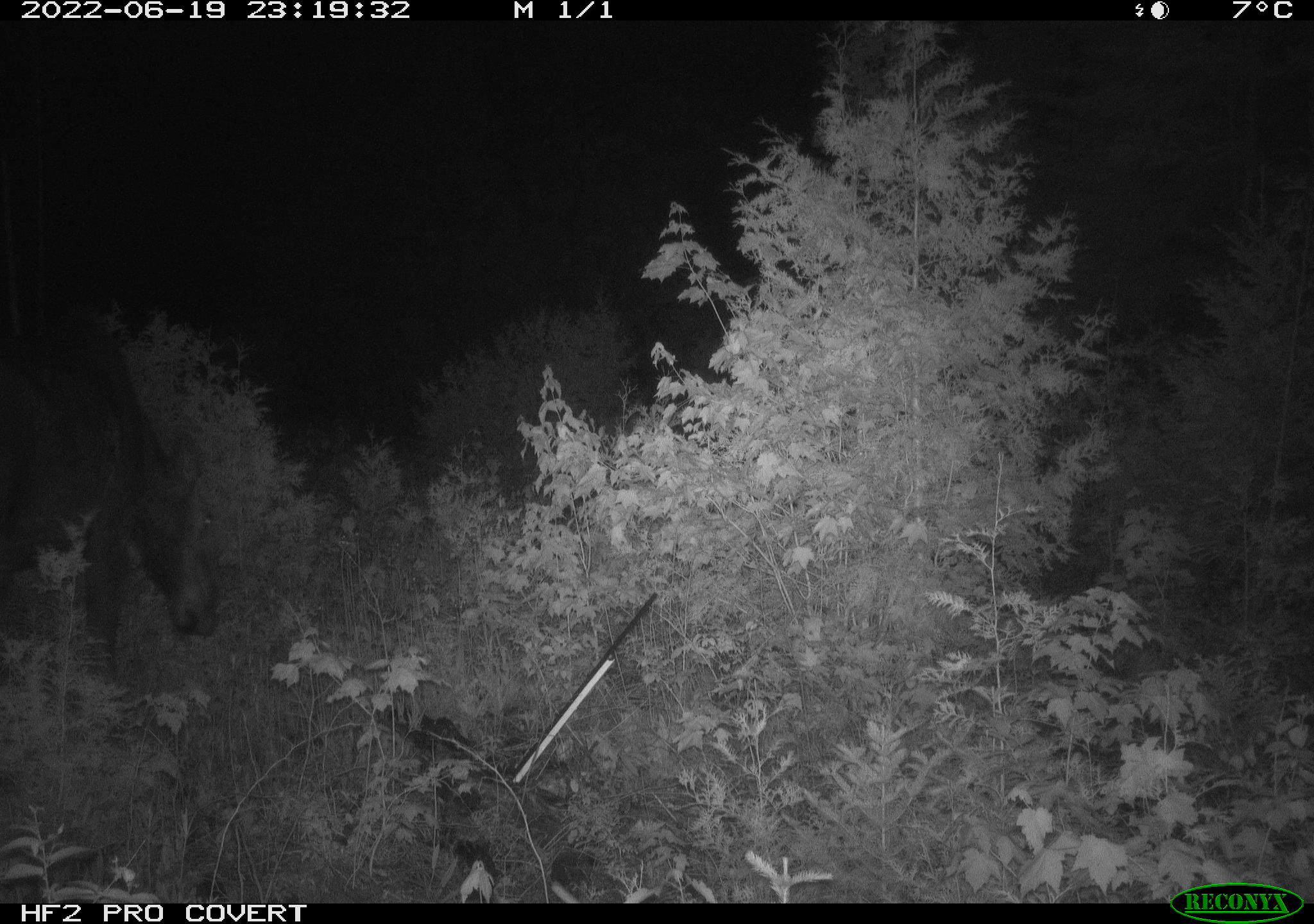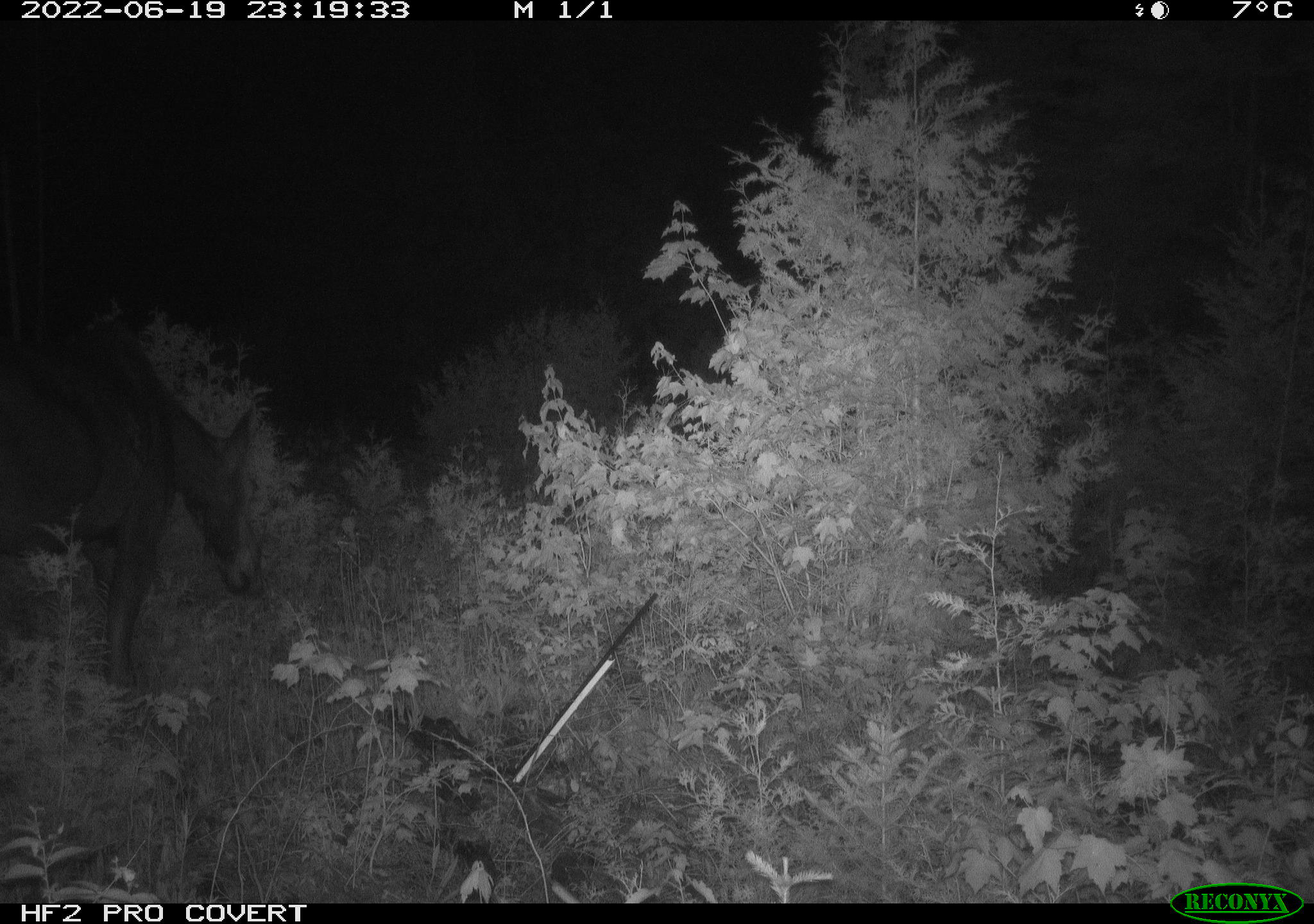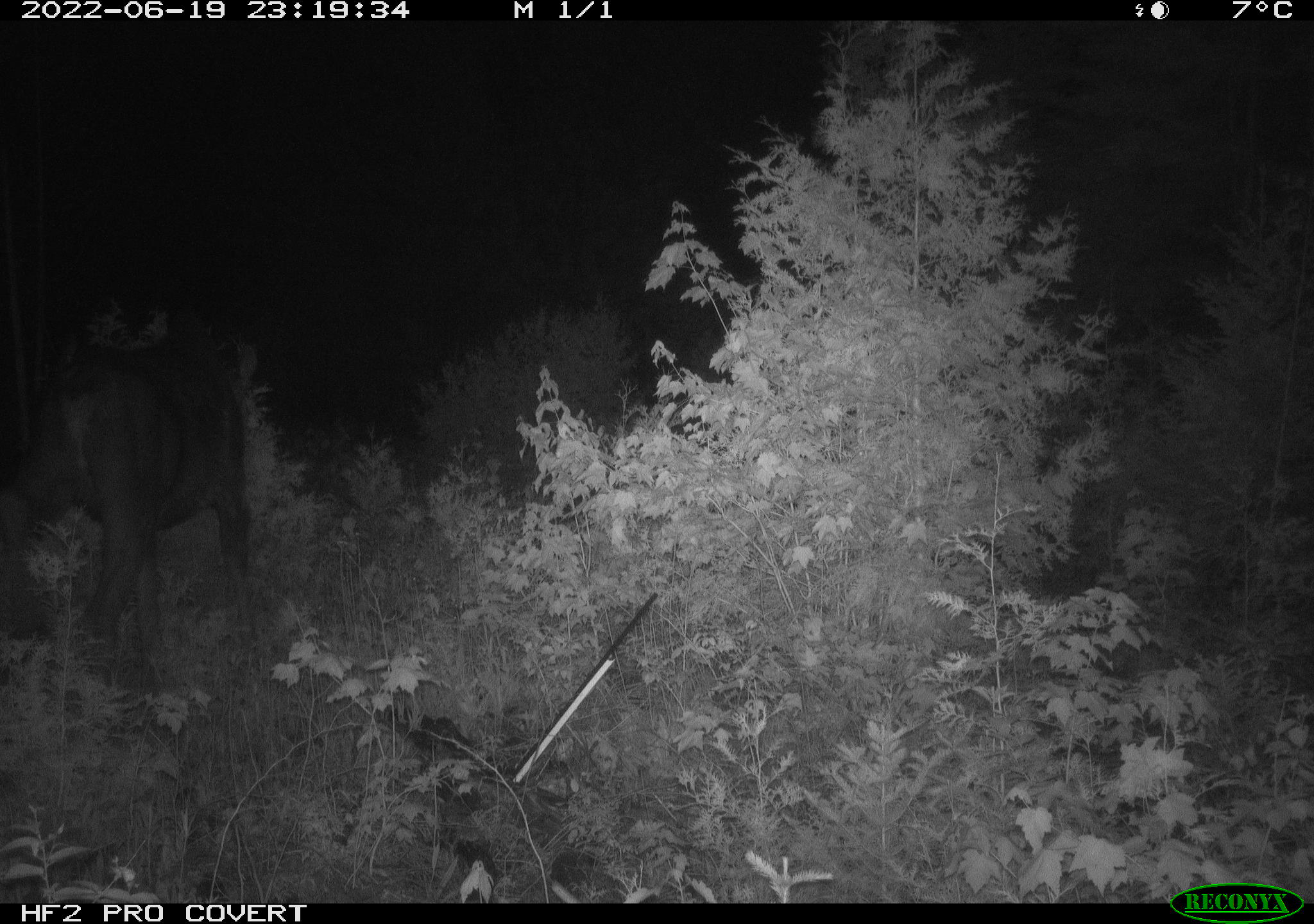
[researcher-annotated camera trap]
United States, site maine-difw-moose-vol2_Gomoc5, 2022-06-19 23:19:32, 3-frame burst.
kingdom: Animalia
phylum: Chordata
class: Mammalia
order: Artiodactyla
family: Cervidae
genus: Alces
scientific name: Alces alces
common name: moose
Moose (Alces alces).